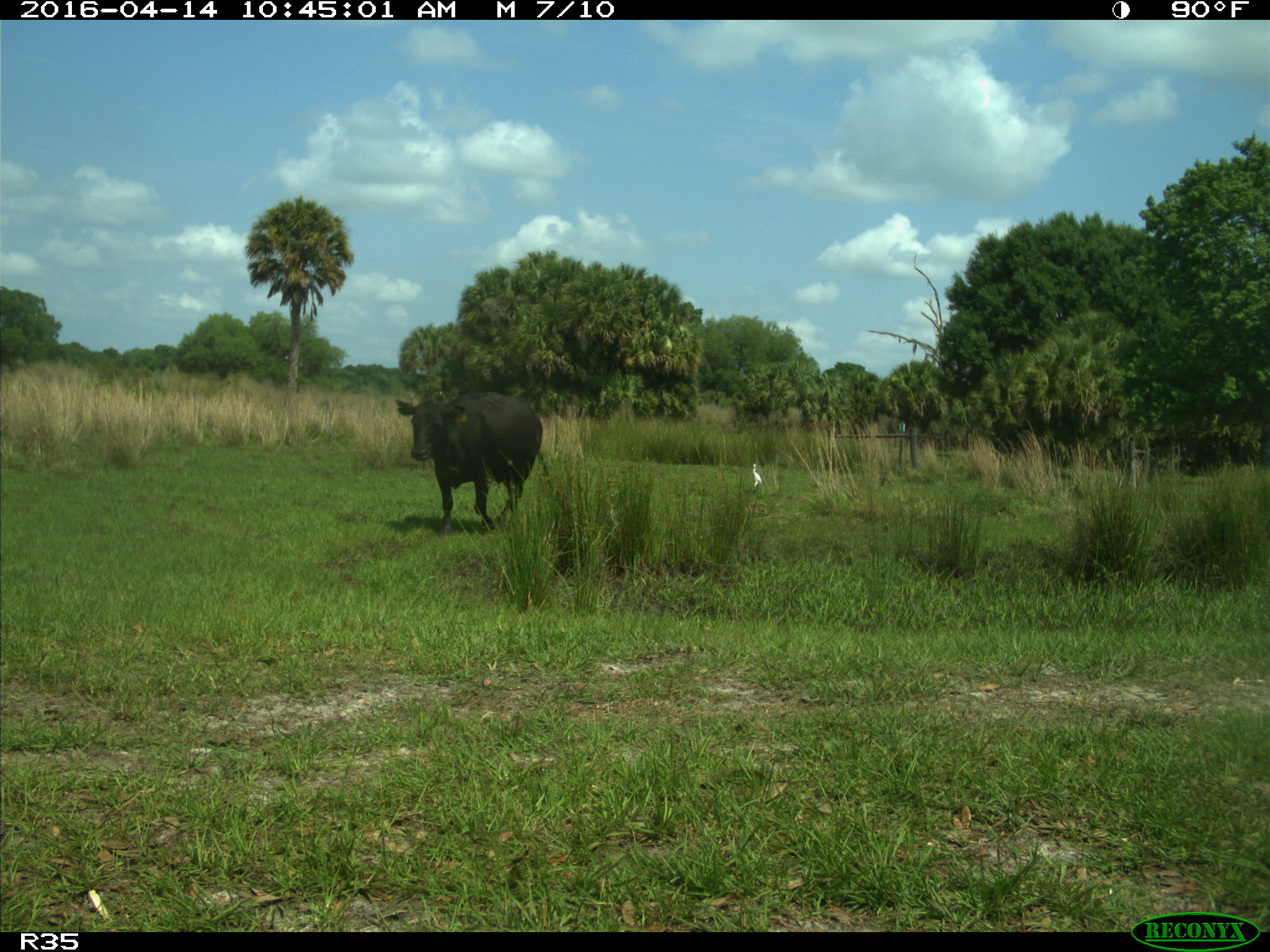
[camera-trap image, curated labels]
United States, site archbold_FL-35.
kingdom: Animalia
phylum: Chordata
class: Mammalia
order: Artiodactyla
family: Bovidae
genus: Bos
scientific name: Bos taurus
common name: domestic cow